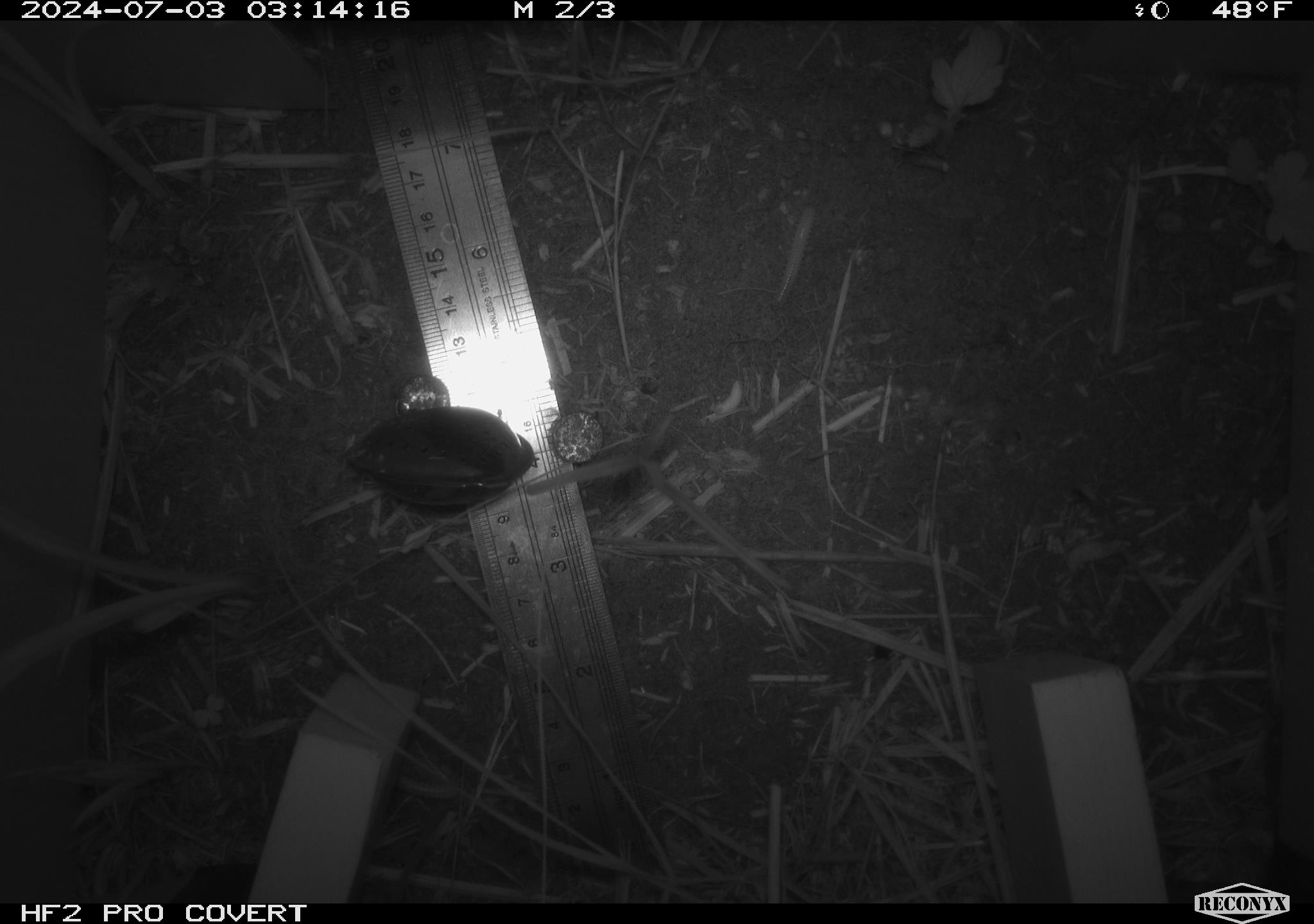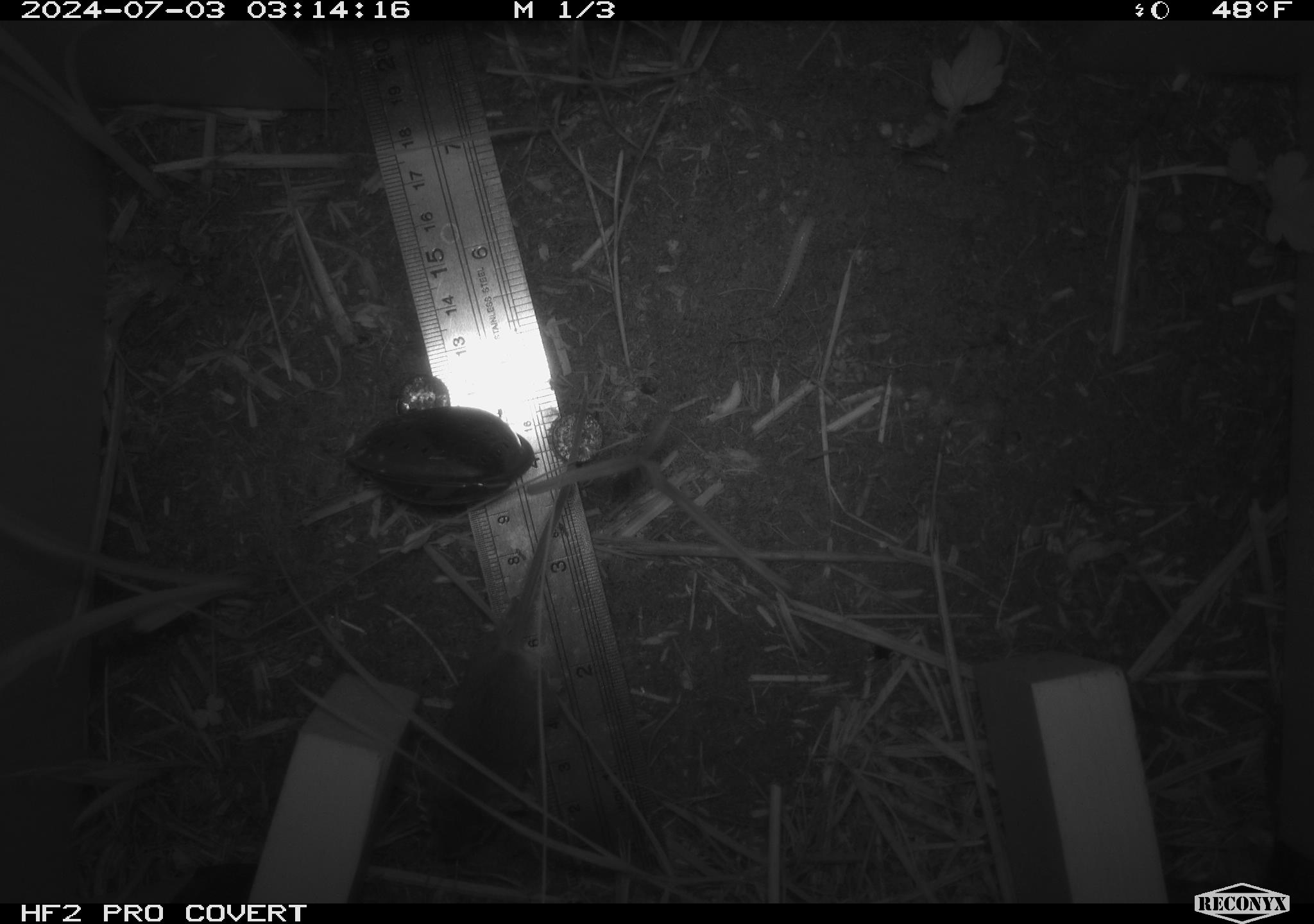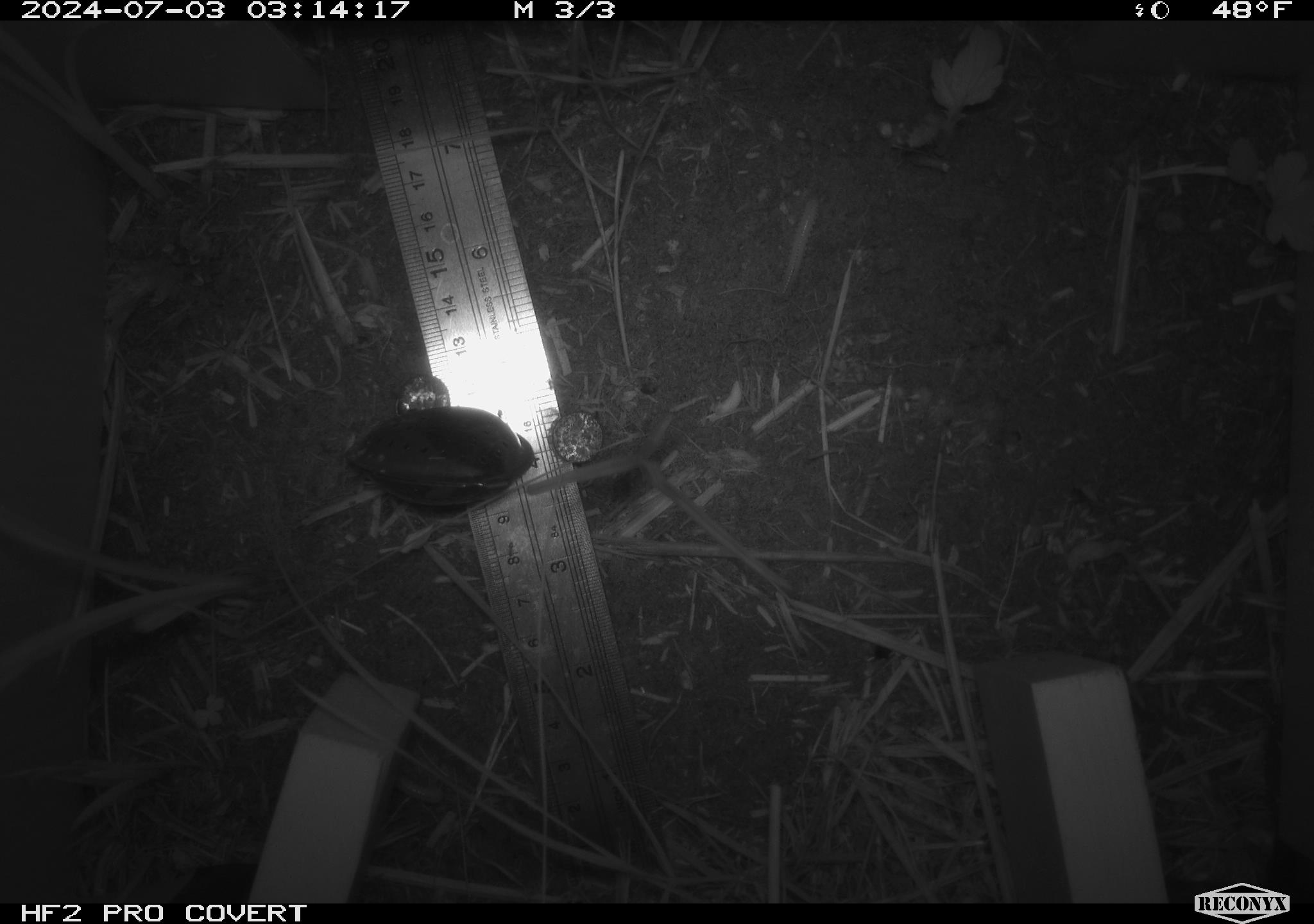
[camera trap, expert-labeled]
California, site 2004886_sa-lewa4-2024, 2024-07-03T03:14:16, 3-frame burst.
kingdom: Animalia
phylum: Arthropoda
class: Insecta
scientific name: Insecta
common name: insect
Insect (Insecta).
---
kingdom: Animalia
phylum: Chordata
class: Mammalia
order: Rodentia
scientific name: Rodentia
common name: rodent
Rodent (Rodentia).